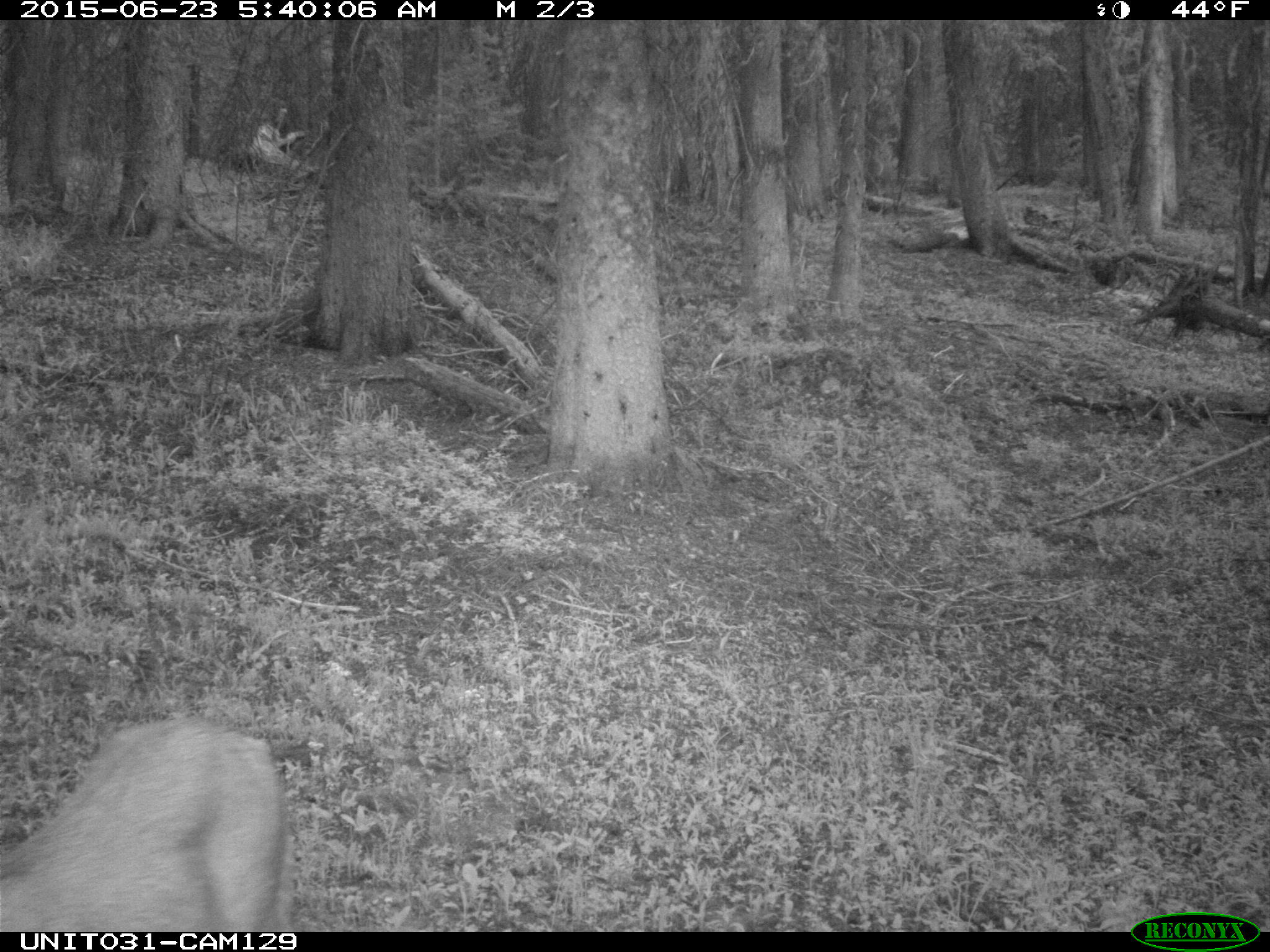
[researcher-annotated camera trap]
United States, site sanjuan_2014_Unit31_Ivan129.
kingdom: Animalia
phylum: Chordata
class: Mammalia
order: Artiodactyla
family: Cervidae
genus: Odocoileus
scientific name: Odocoileus hemionus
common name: mule deer